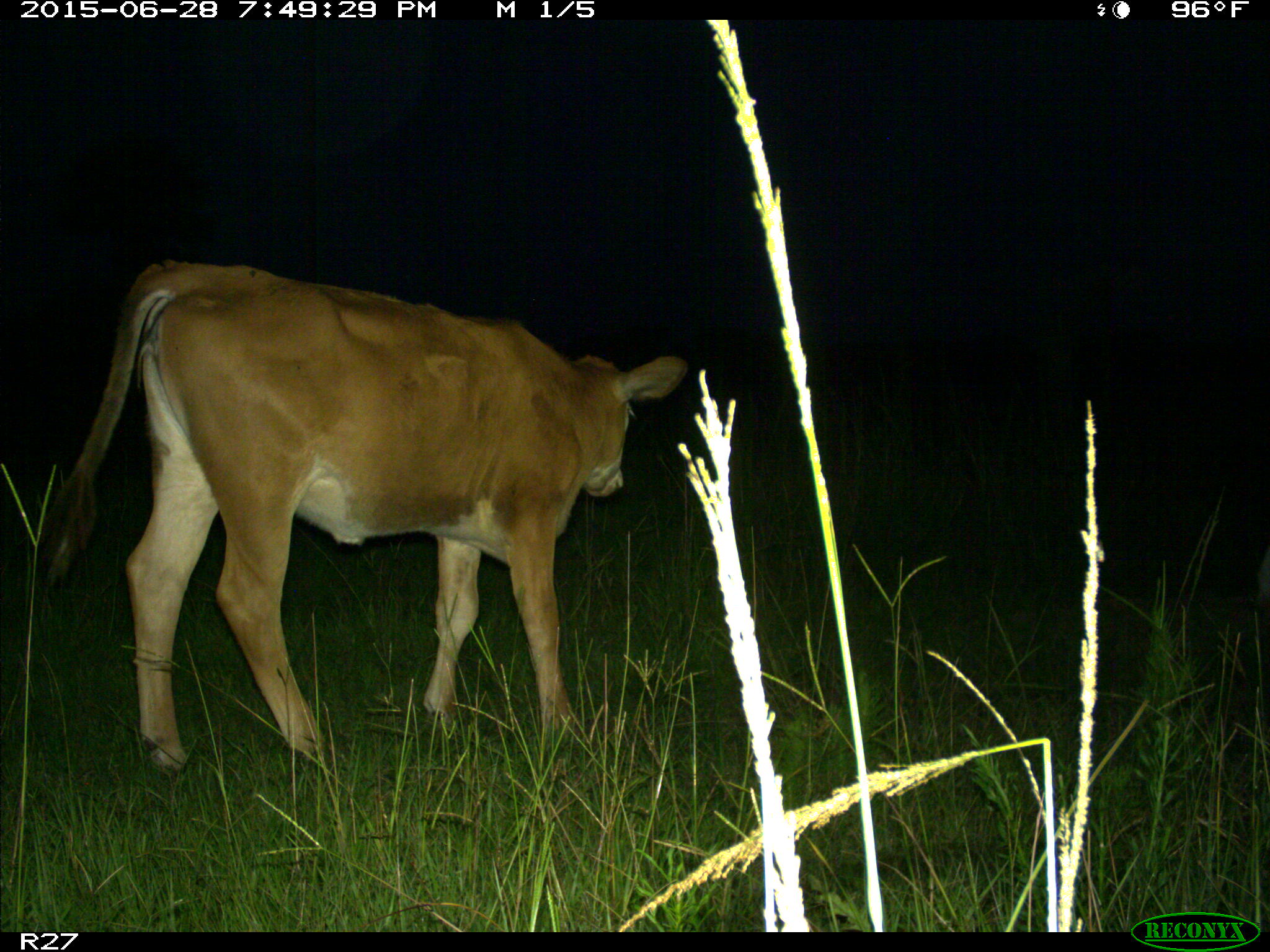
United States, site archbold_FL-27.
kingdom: Animalia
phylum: Chordata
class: Mammalia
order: Artiodactyla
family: Bovidae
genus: Bos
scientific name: Bos taurus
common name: domestic cow